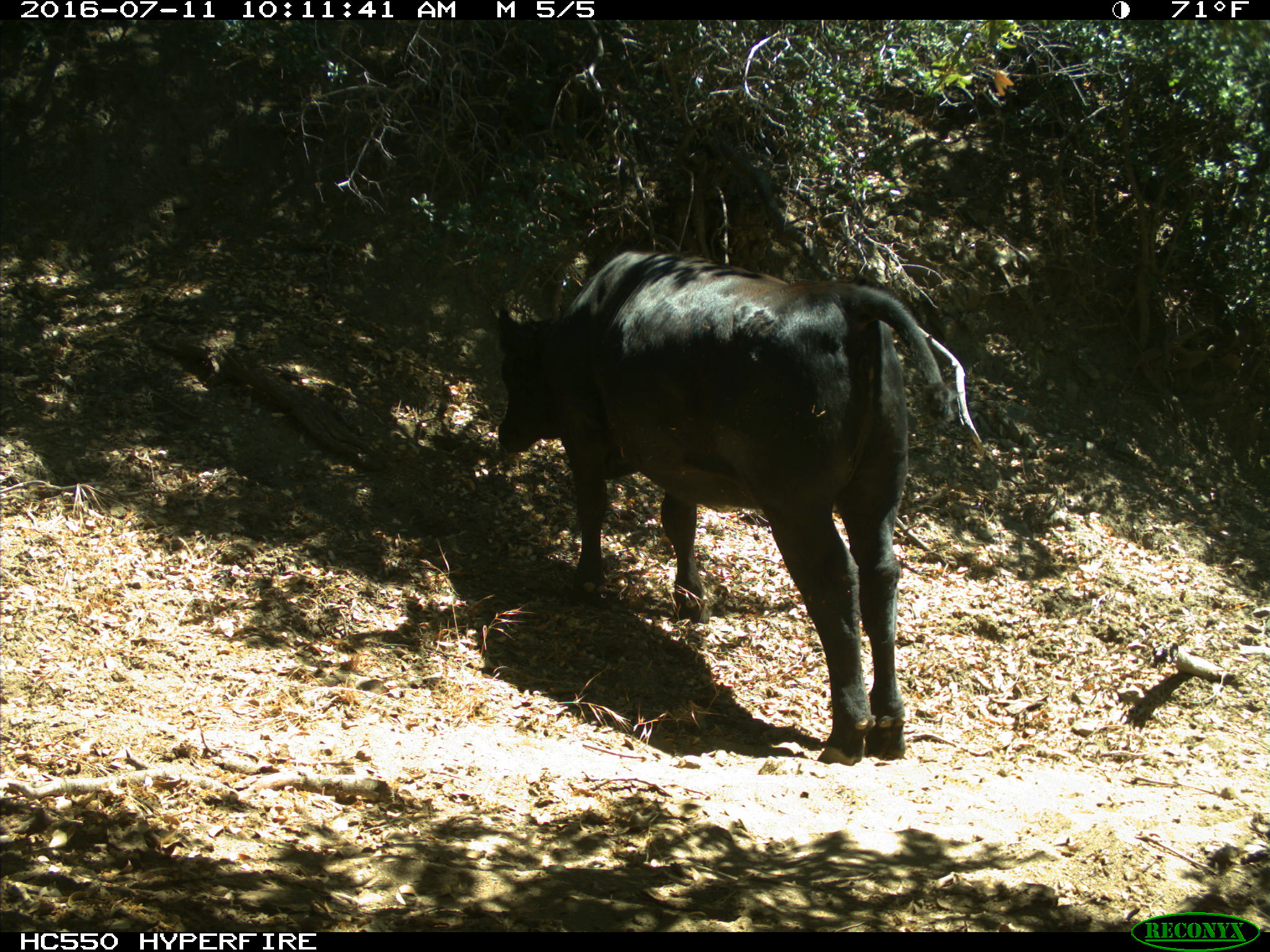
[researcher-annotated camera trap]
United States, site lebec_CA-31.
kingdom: Animalia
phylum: Chordata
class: Mammalia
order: Artiodactyla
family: Bovidae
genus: Bos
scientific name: Bos taurus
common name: domestic cow